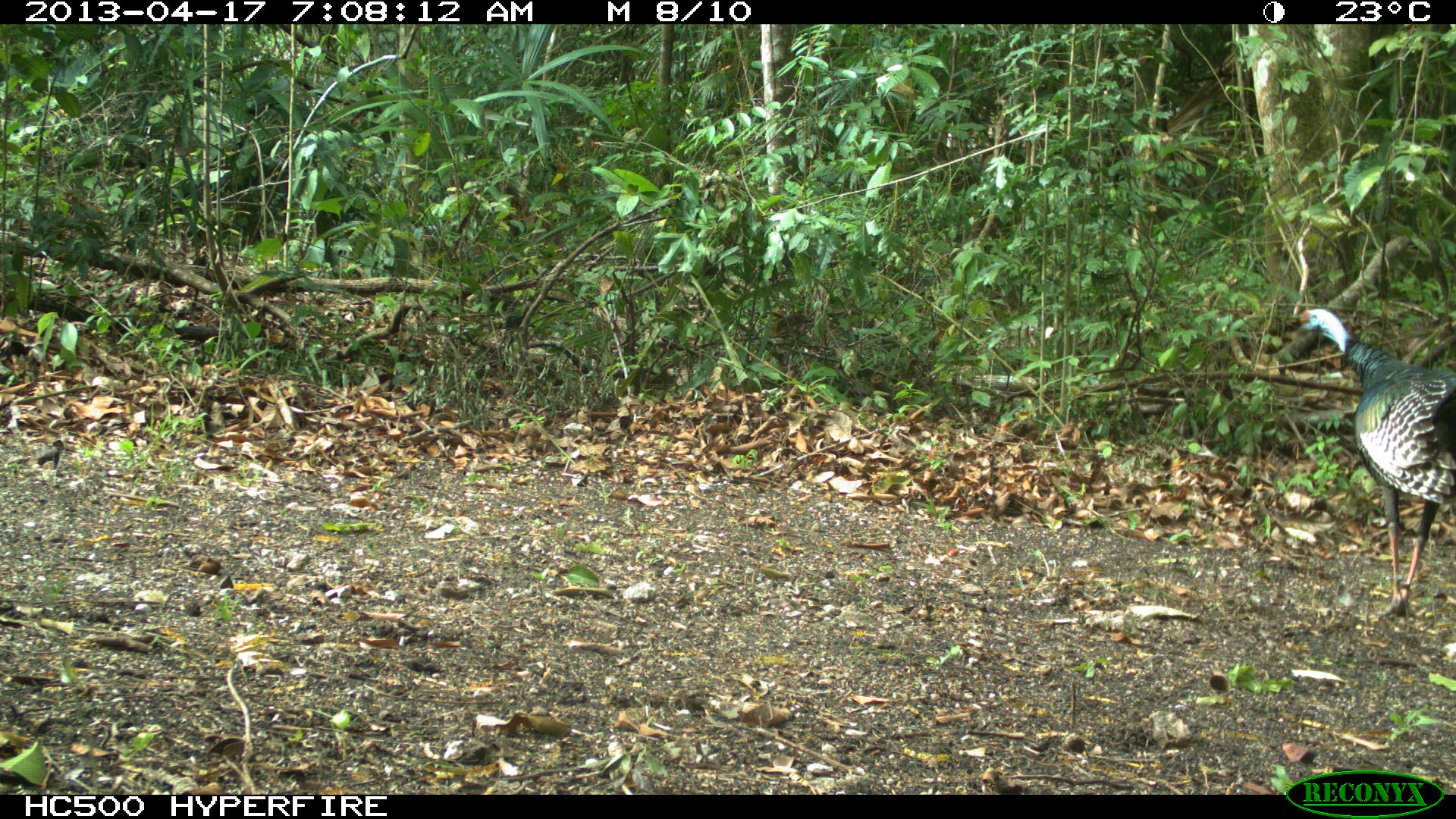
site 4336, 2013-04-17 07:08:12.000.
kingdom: Animalia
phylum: Chordata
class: Aves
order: Galliformes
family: Phasianidae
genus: Meleagris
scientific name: Meleagris ocellata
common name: ocellated turkey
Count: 1.